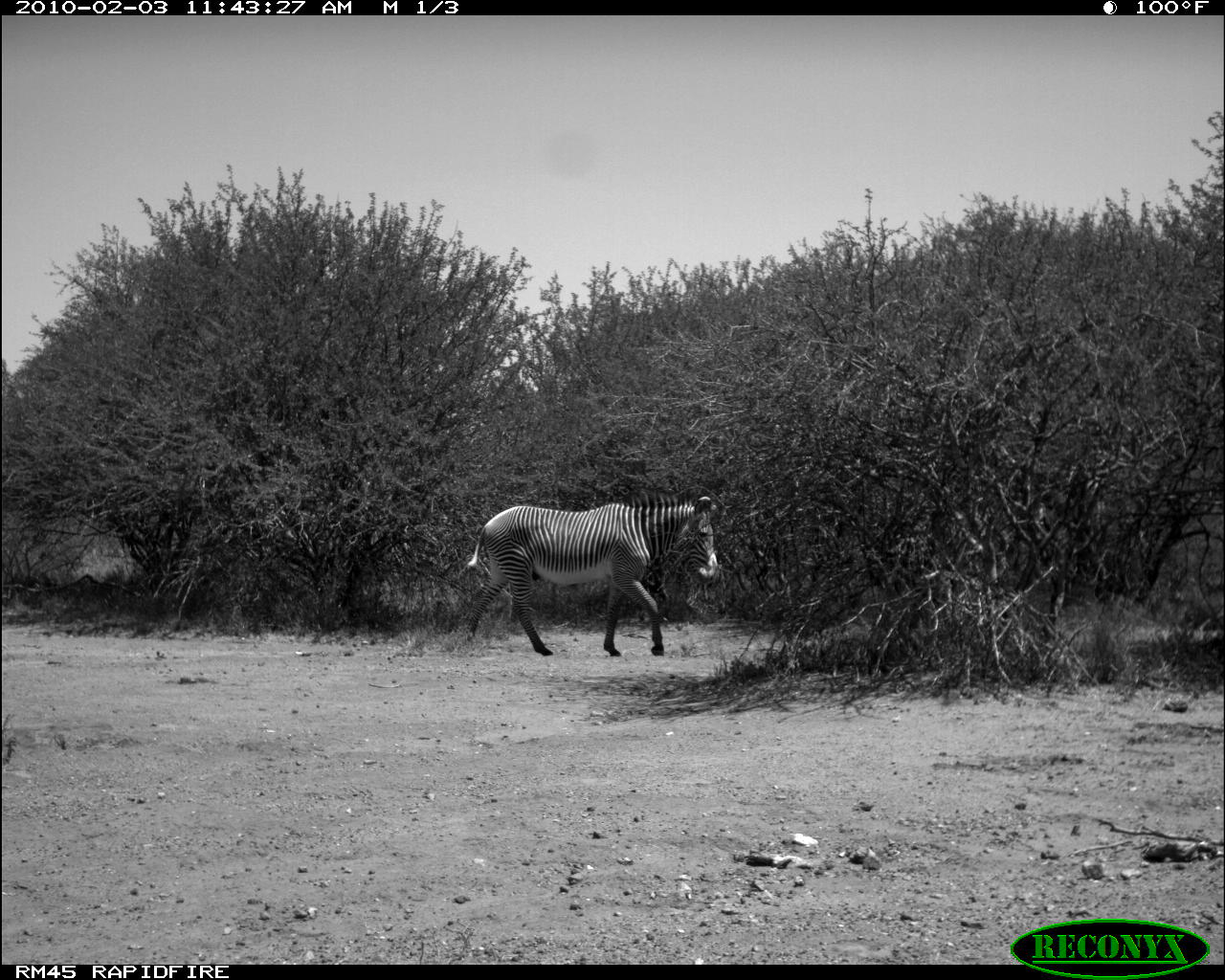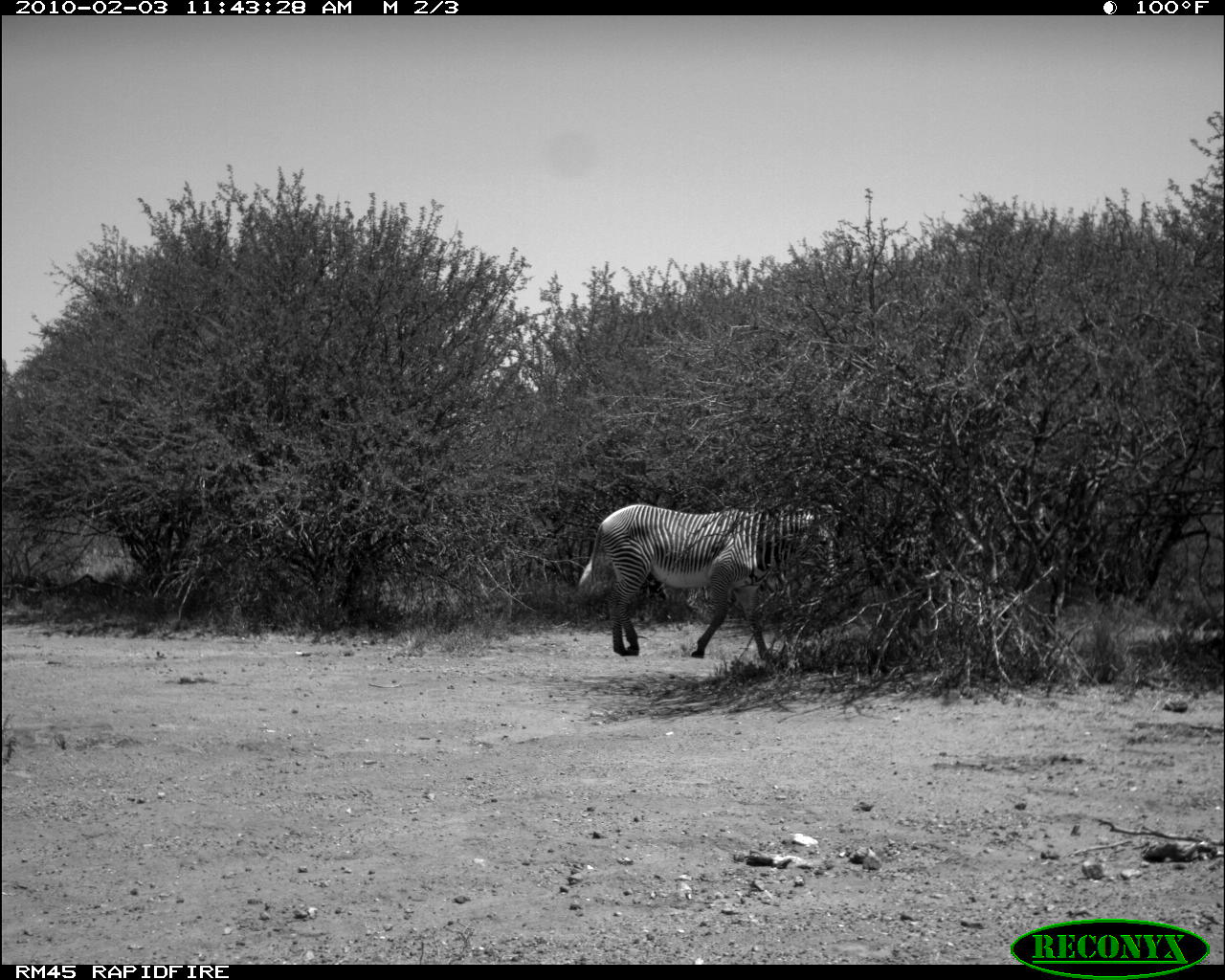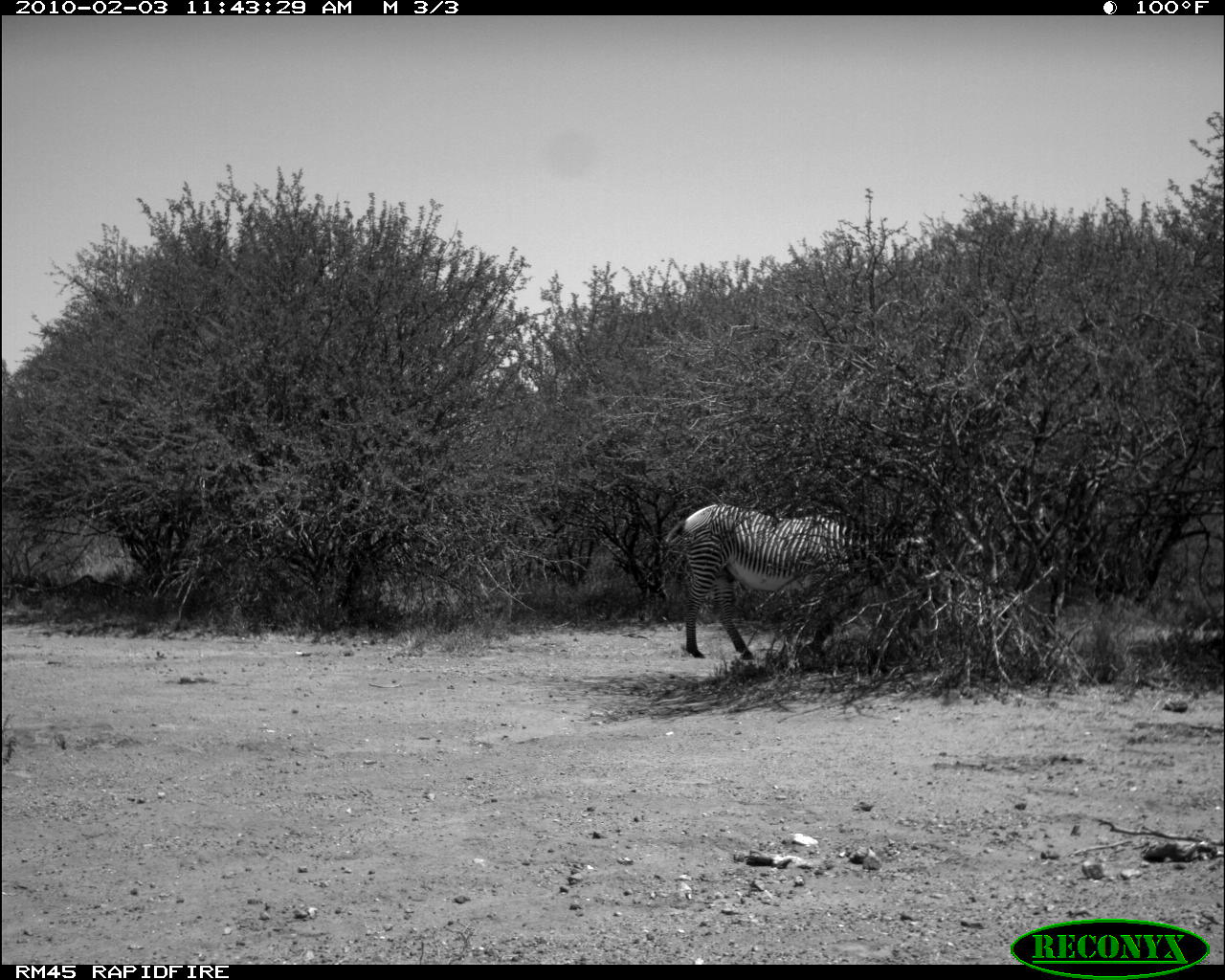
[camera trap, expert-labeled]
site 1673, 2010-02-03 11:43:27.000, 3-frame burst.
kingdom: Animalia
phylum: Chordata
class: Mammalia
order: Perissodactyla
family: Equidae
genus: Equus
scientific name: Equus grevyi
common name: grévy's zebra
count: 1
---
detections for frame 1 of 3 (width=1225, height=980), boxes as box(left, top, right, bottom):
equus grevyi: box(456, 488, 719, 656)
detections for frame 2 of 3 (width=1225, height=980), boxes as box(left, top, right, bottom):
equus grevyi: box(578, 503, 840, 659)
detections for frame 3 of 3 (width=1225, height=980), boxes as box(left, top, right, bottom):
equus grevyi: box(665, 503, 925, 663)